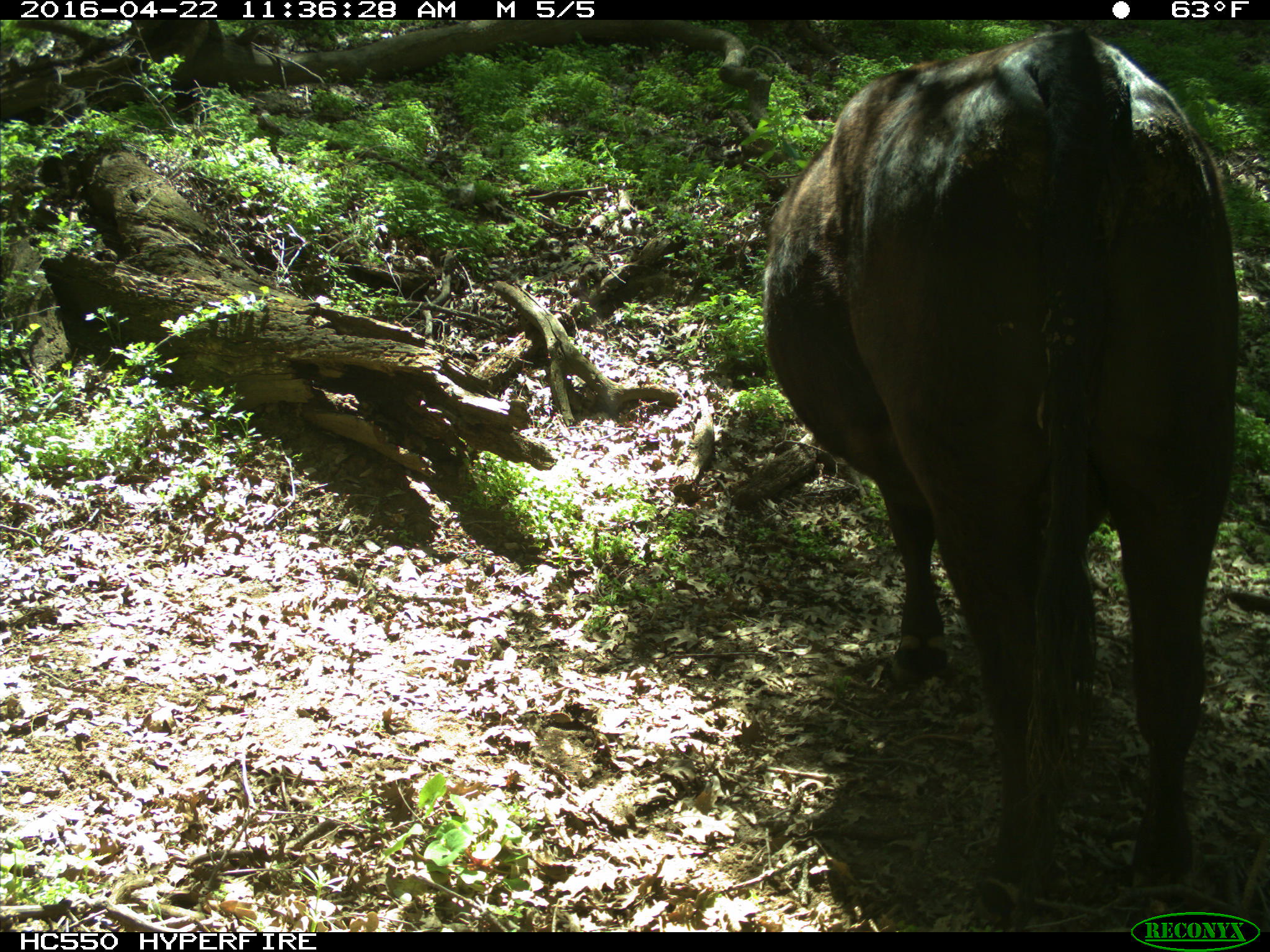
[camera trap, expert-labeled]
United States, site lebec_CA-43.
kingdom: Animalia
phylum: Chordata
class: Mammalia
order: Artiodactyla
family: Bovidae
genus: Bos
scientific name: Bos taurus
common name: domestic cow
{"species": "Bos taurus (domestic cow)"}